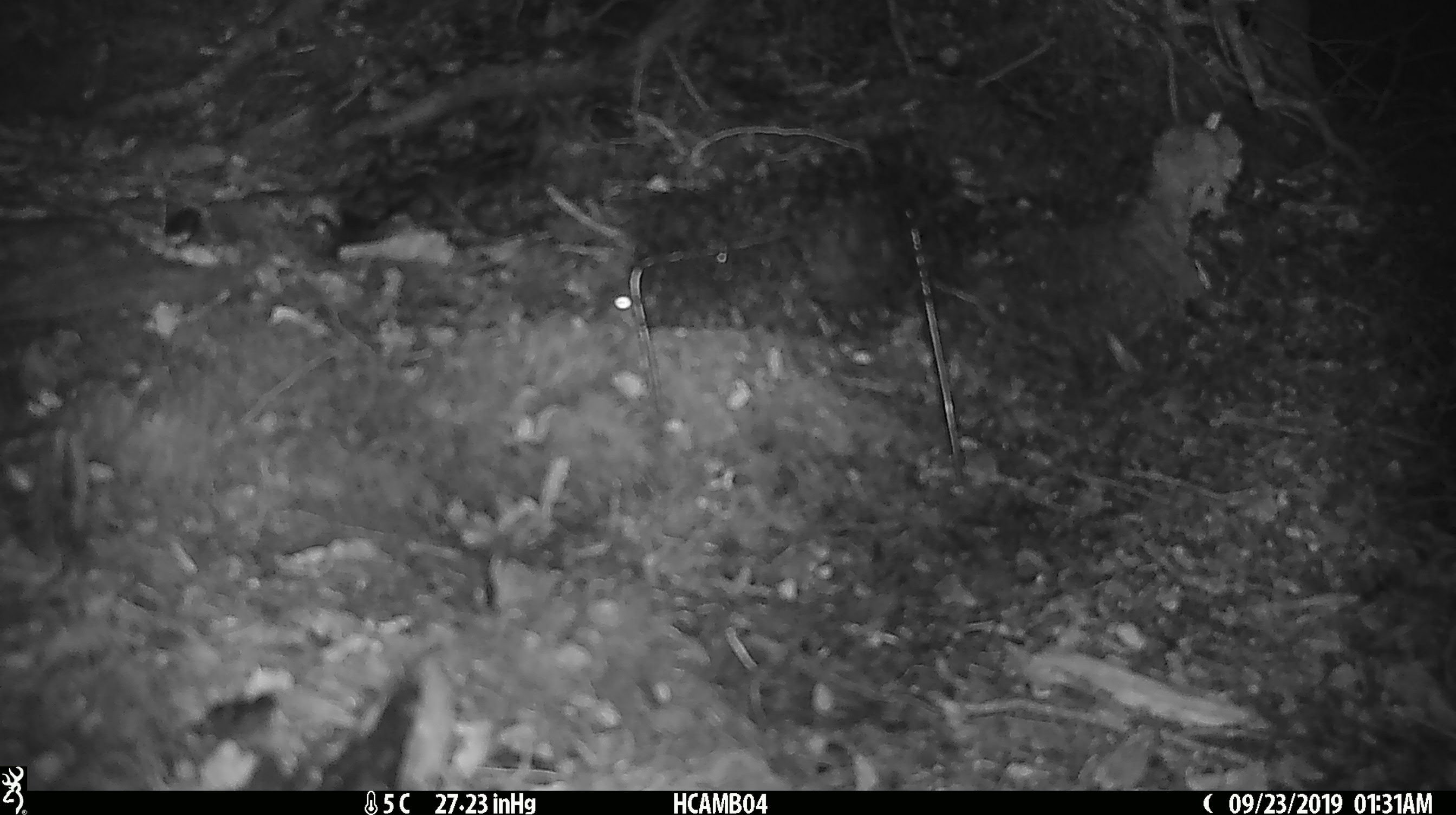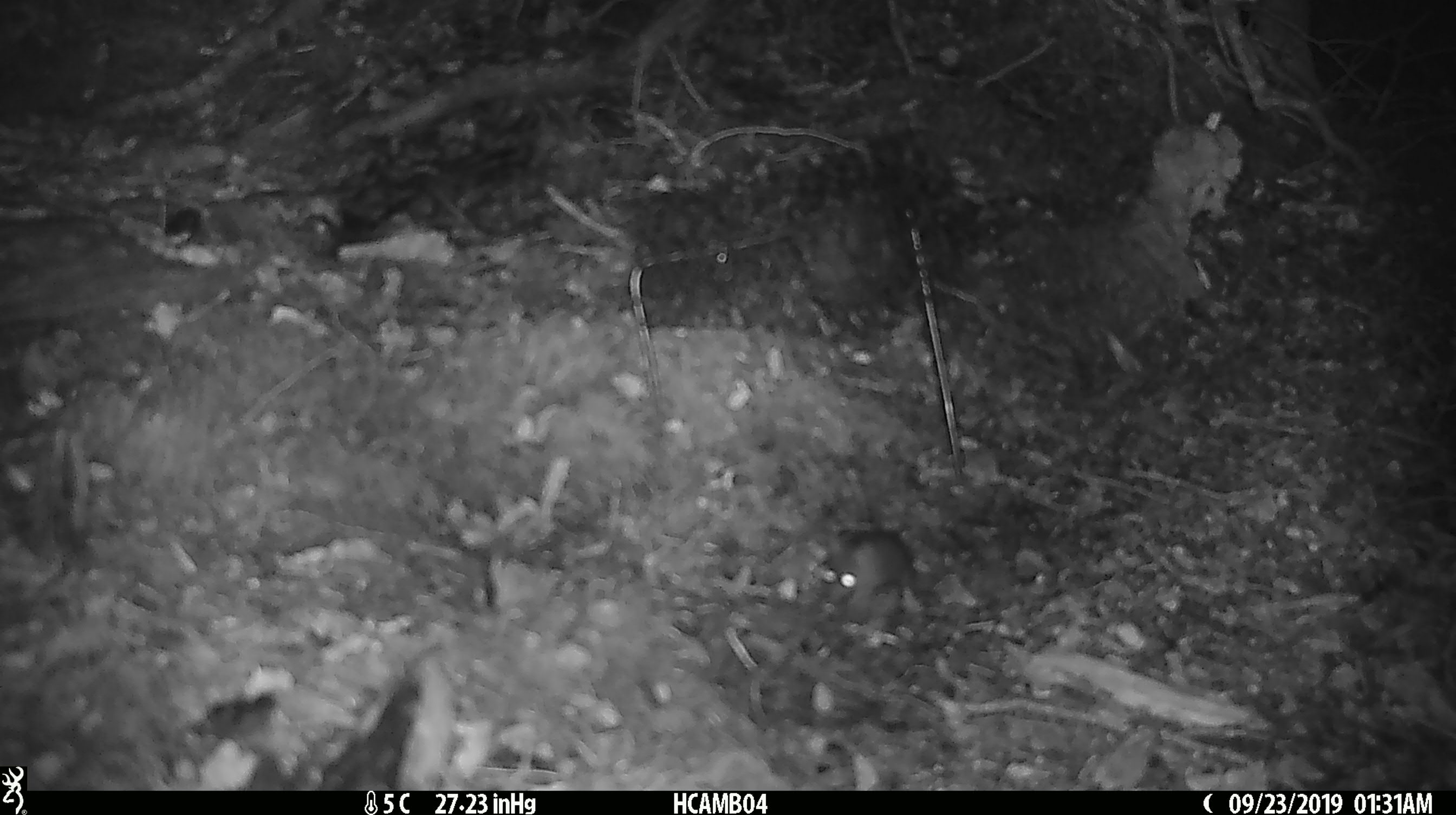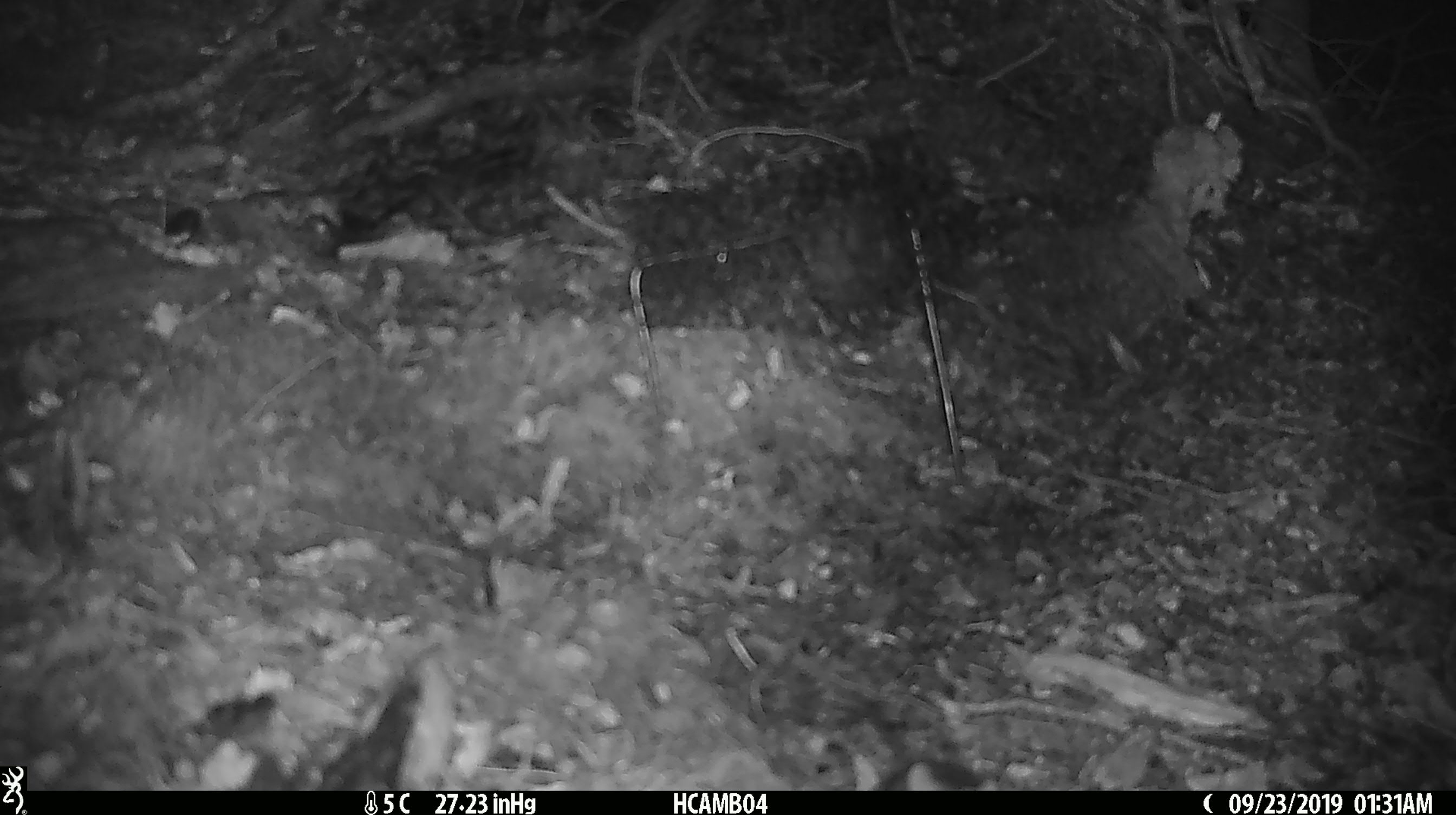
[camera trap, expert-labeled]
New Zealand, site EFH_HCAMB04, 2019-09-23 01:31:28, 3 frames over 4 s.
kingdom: Animalia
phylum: Chordata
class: Mammalia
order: Rodentia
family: Muridae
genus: Mus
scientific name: Mus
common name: mouse